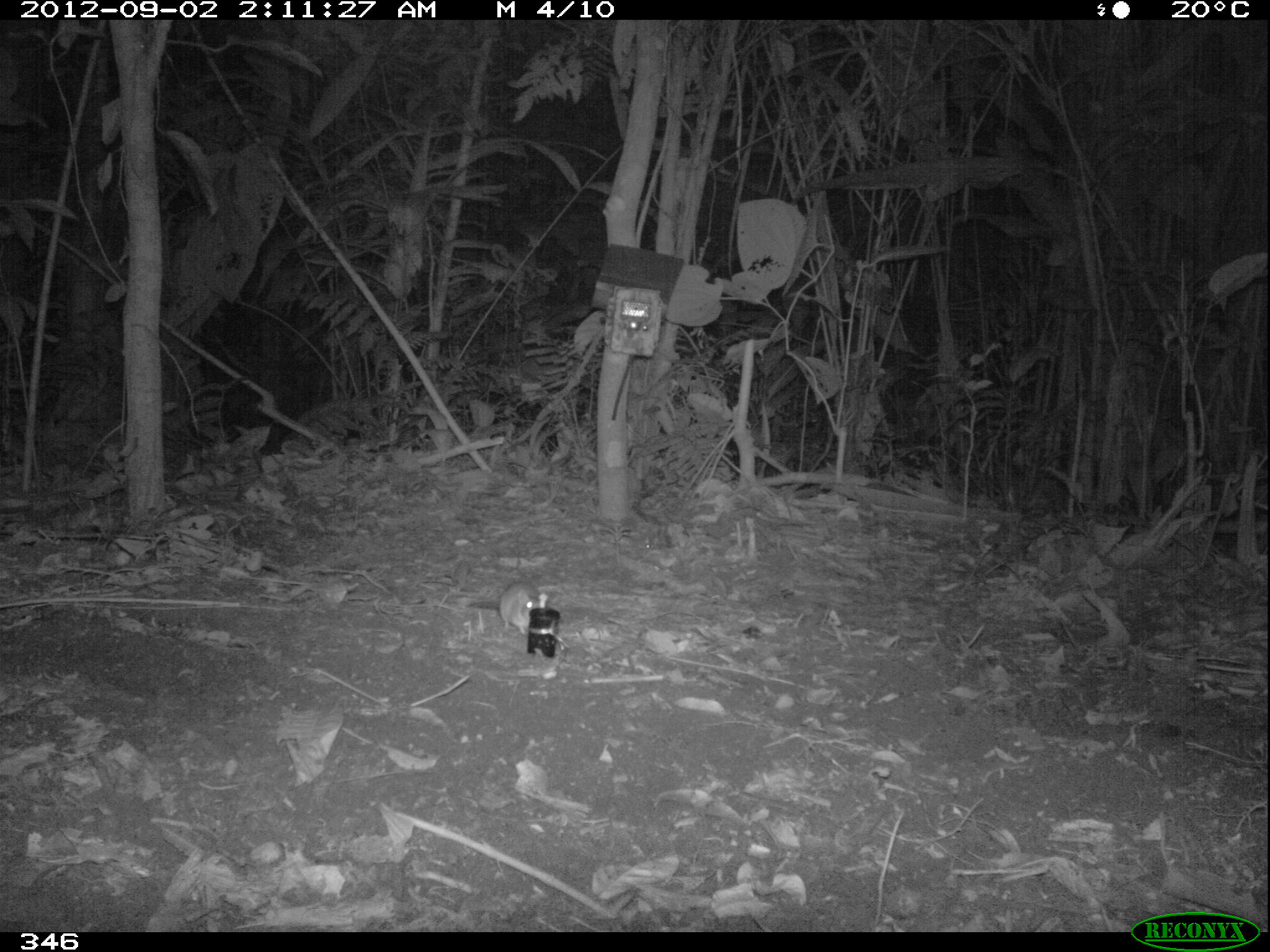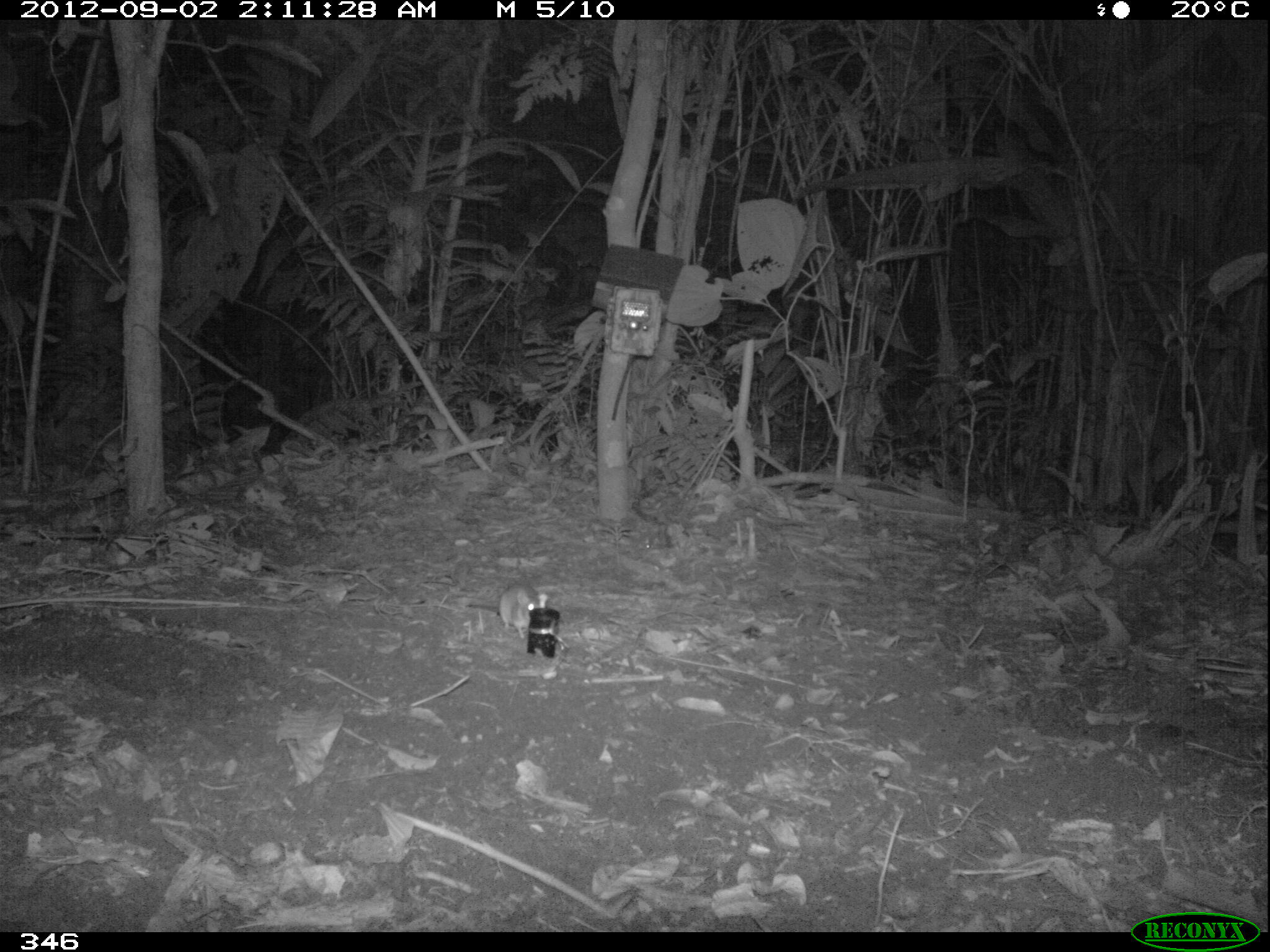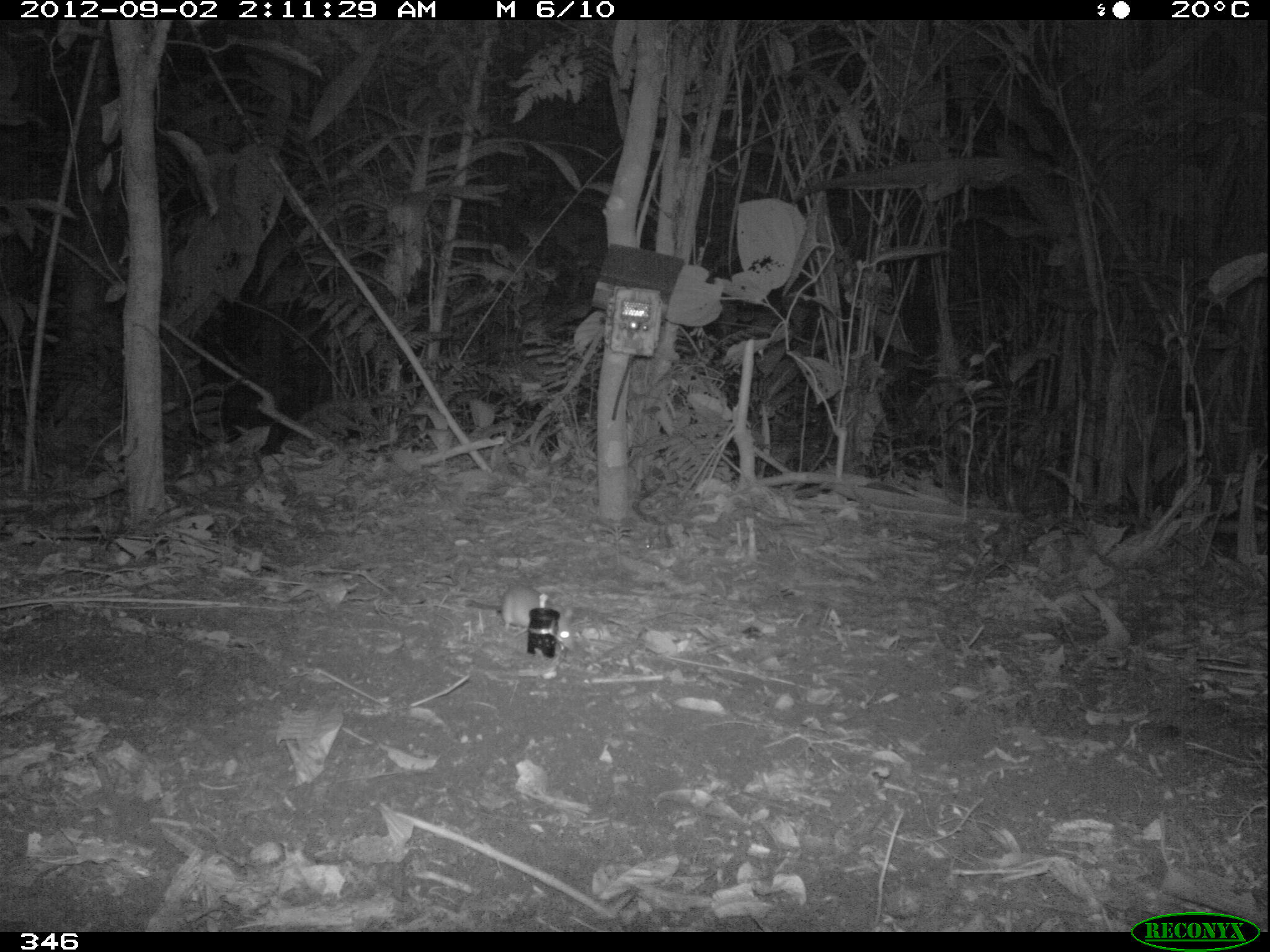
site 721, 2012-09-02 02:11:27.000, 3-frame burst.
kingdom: Animalia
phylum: Chordata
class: Mammalia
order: Rodentia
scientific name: Rodentia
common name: rodents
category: unknown rodent